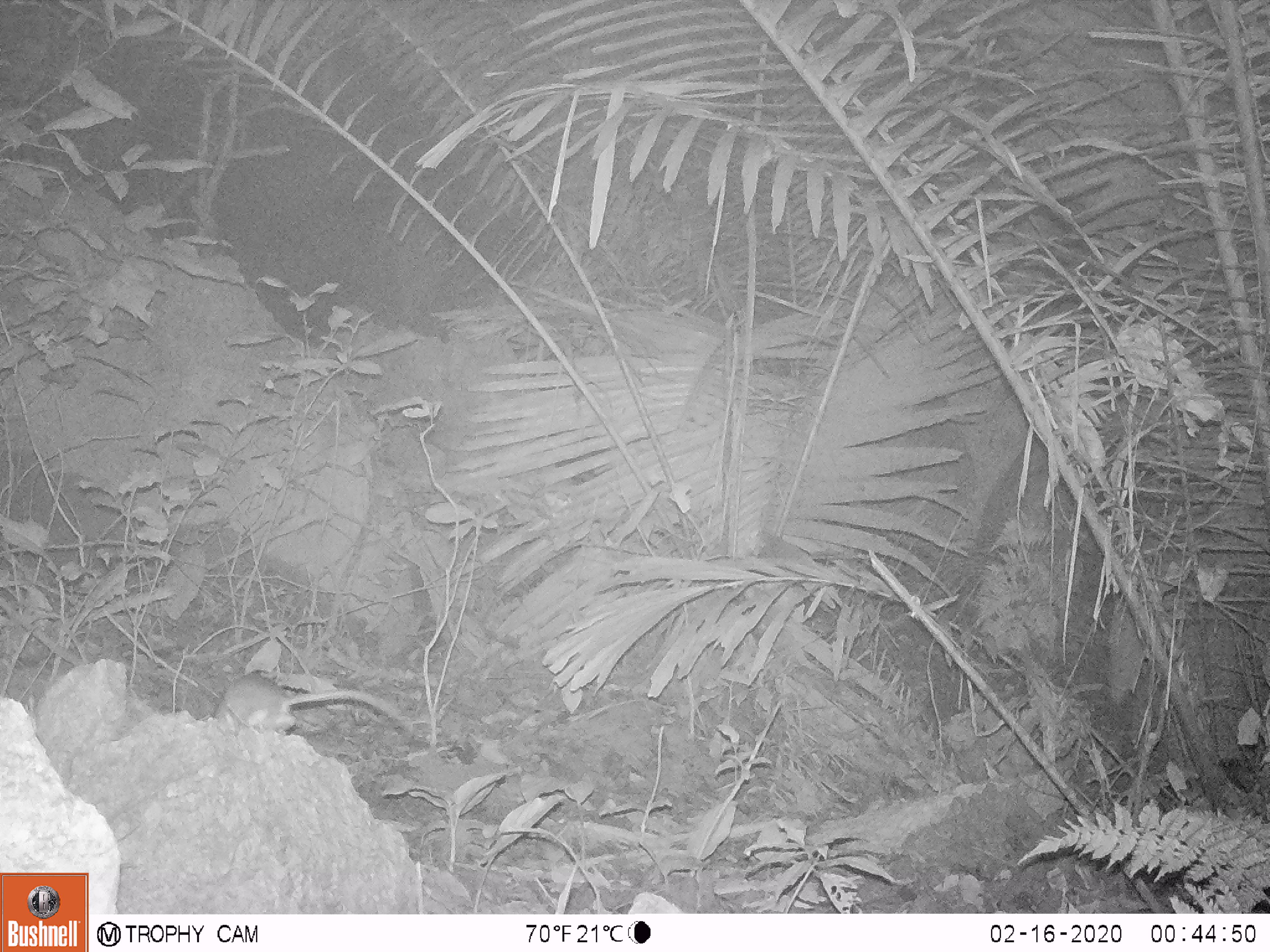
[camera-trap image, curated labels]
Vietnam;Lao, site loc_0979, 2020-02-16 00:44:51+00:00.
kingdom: Animalia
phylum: Chordata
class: Mammalia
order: Rodentia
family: Muridae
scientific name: Muridae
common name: old-world mice and rats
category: unidentified murid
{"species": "unidentified murid (old-world mice and rats) (Muridae)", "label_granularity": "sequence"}